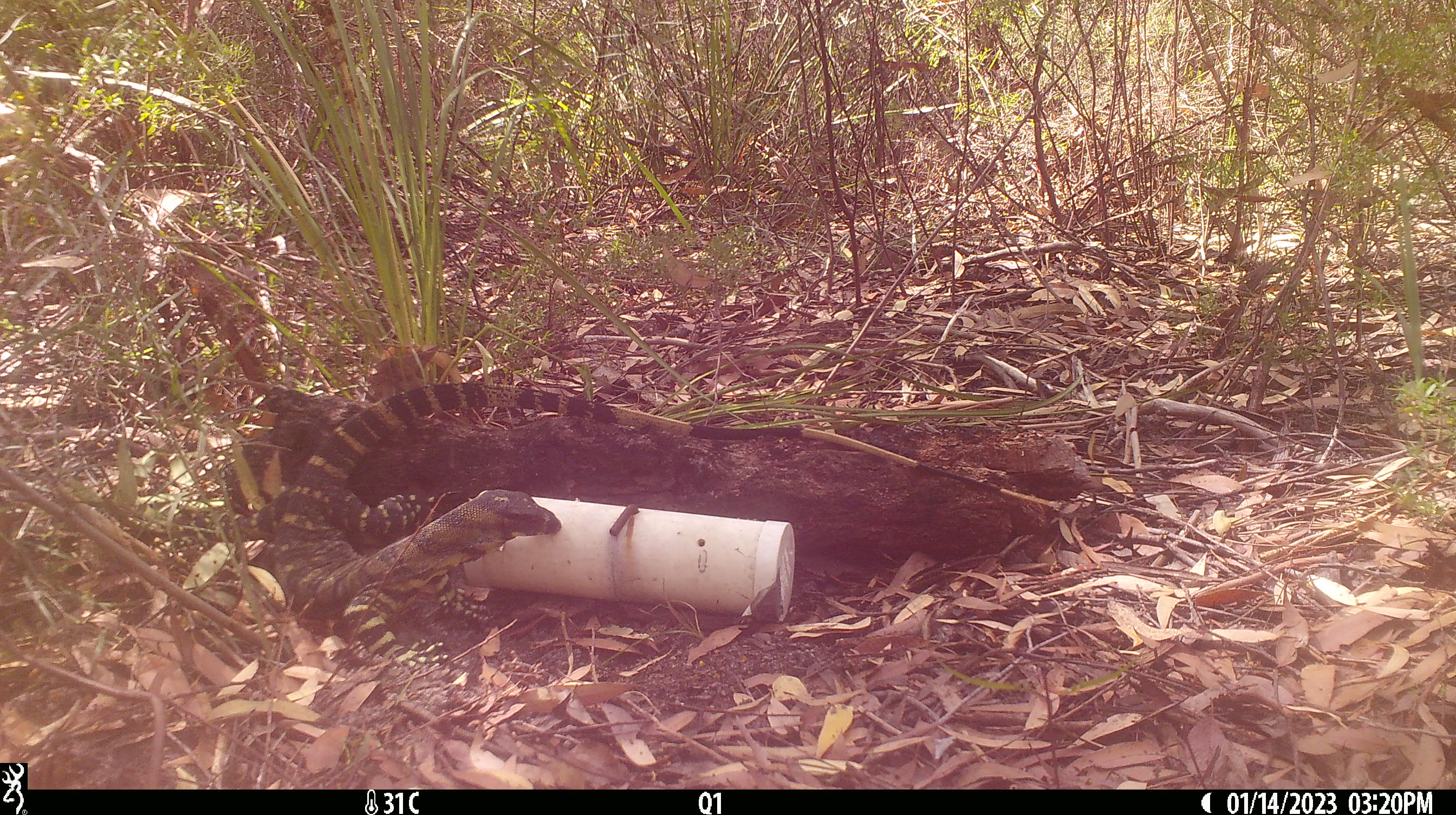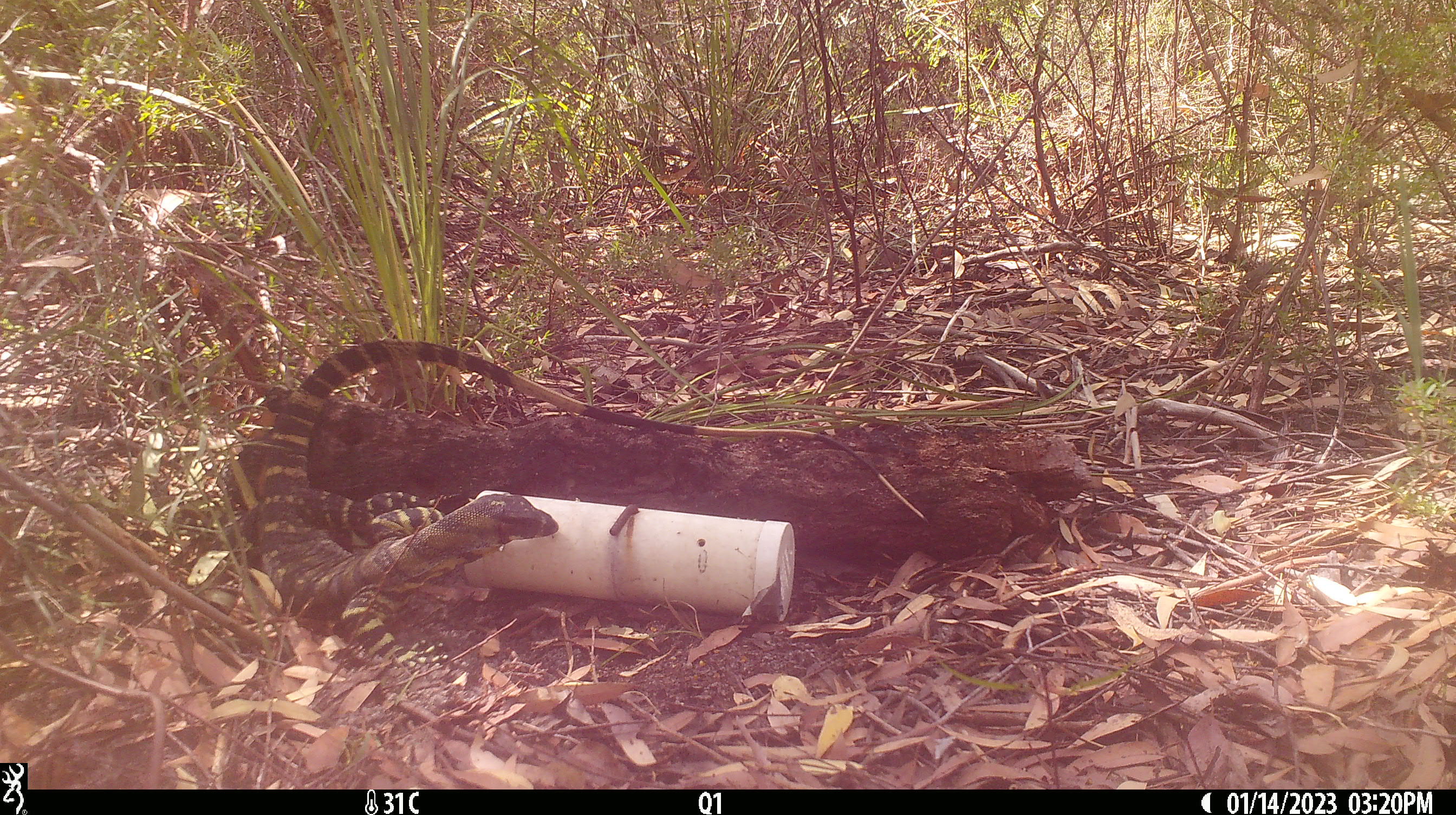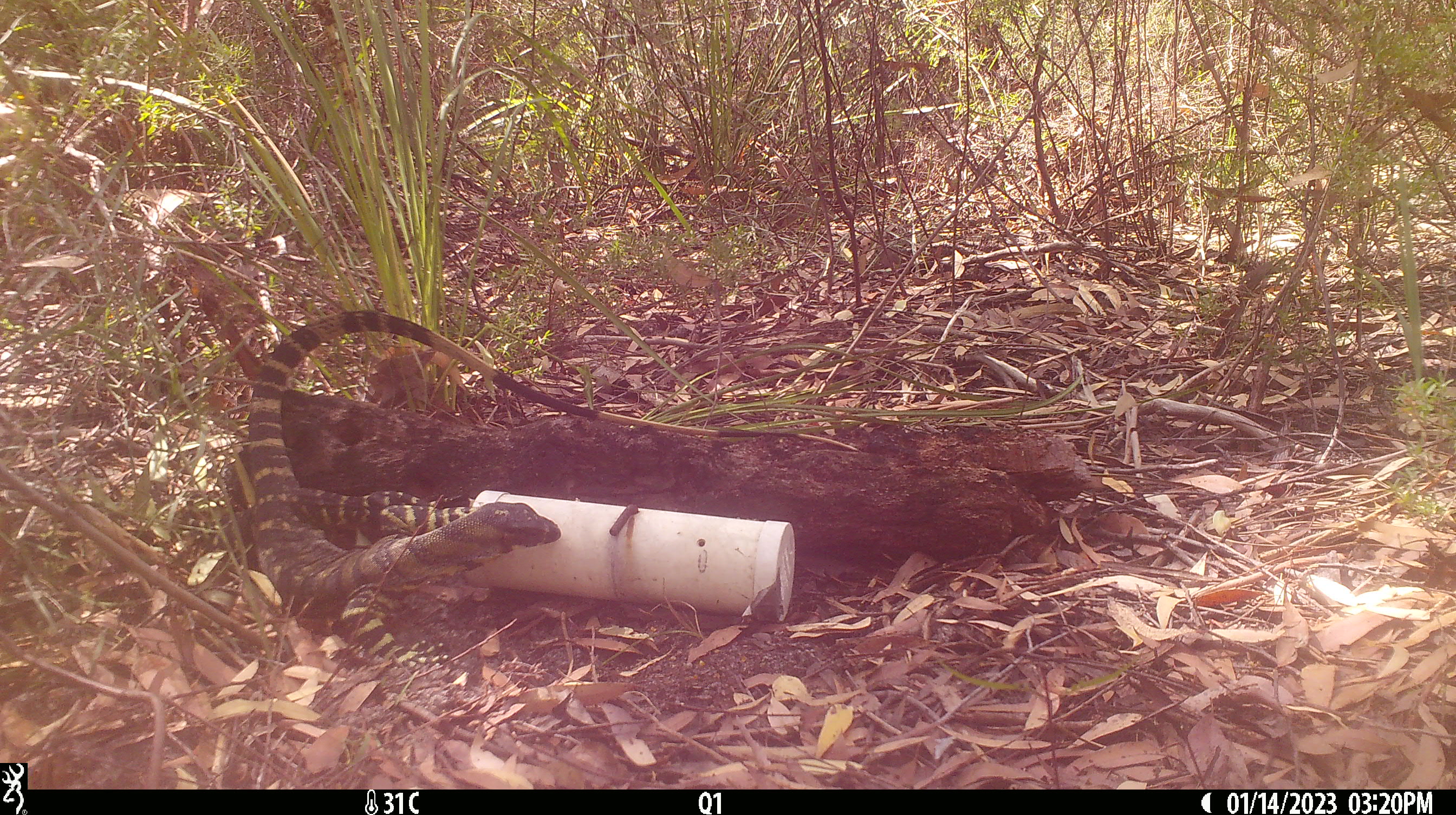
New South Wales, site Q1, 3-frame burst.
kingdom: Animalia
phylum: Chordata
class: Reptilia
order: Squamata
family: Varanidae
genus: Varanus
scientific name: Varanus varius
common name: lace monitor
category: goanna